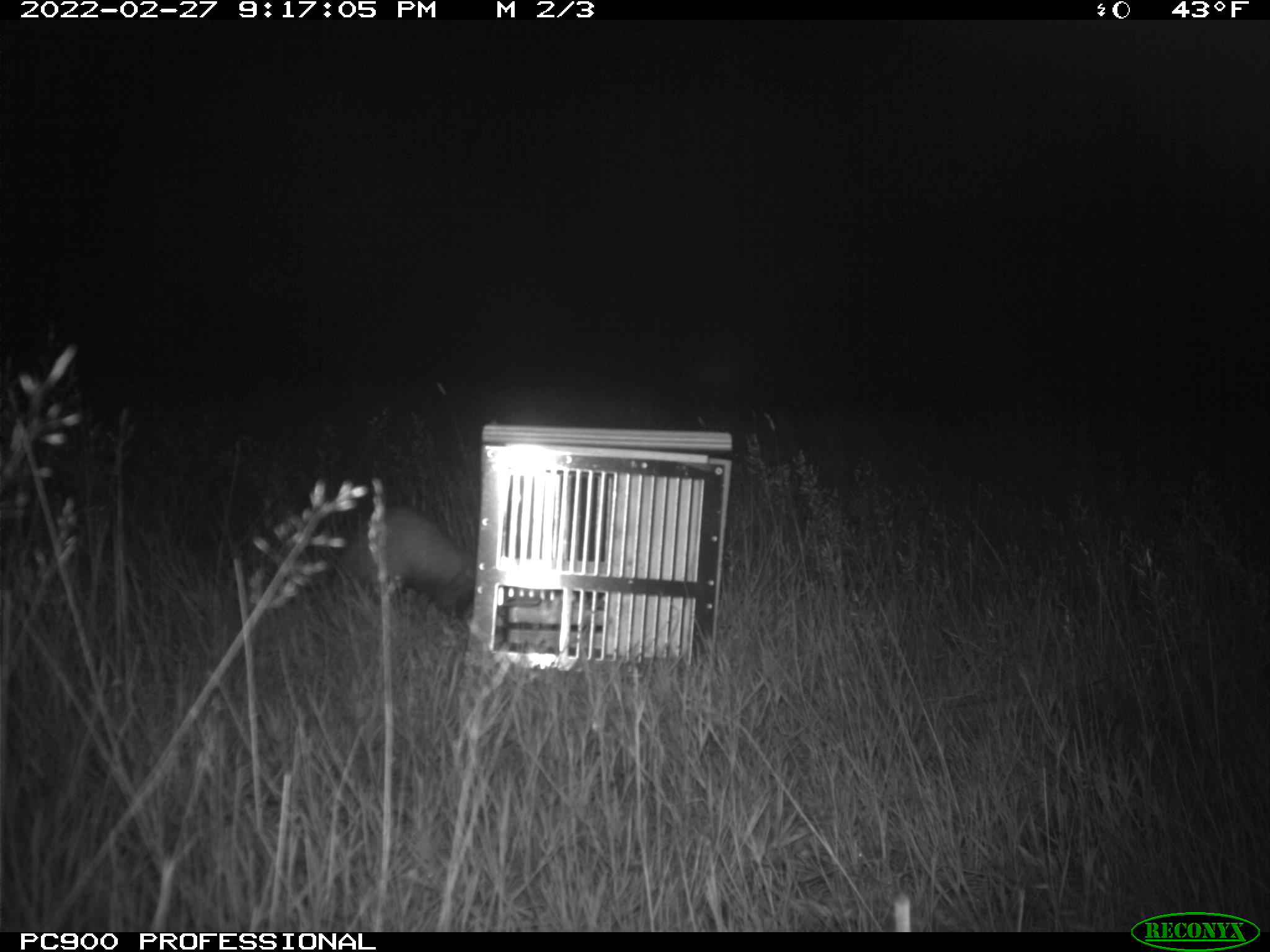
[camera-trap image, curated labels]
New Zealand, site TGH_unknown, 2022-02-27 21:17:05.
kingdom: Animalia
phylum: Chordata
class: Mammalia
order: Carnivora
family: Mustelidae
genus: Mustela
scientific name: Mustela furo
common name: ferret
Ferret (Mustela furo).